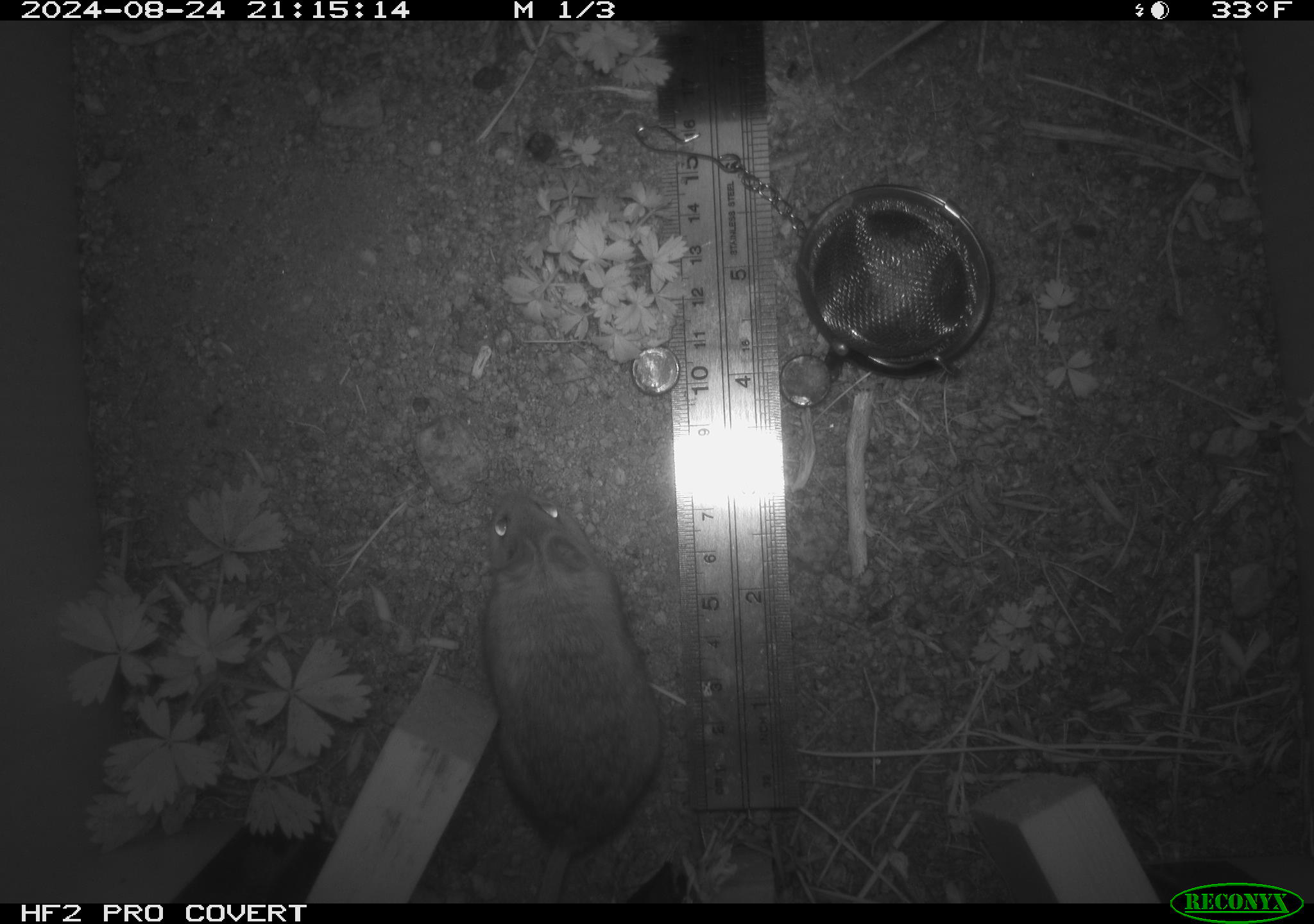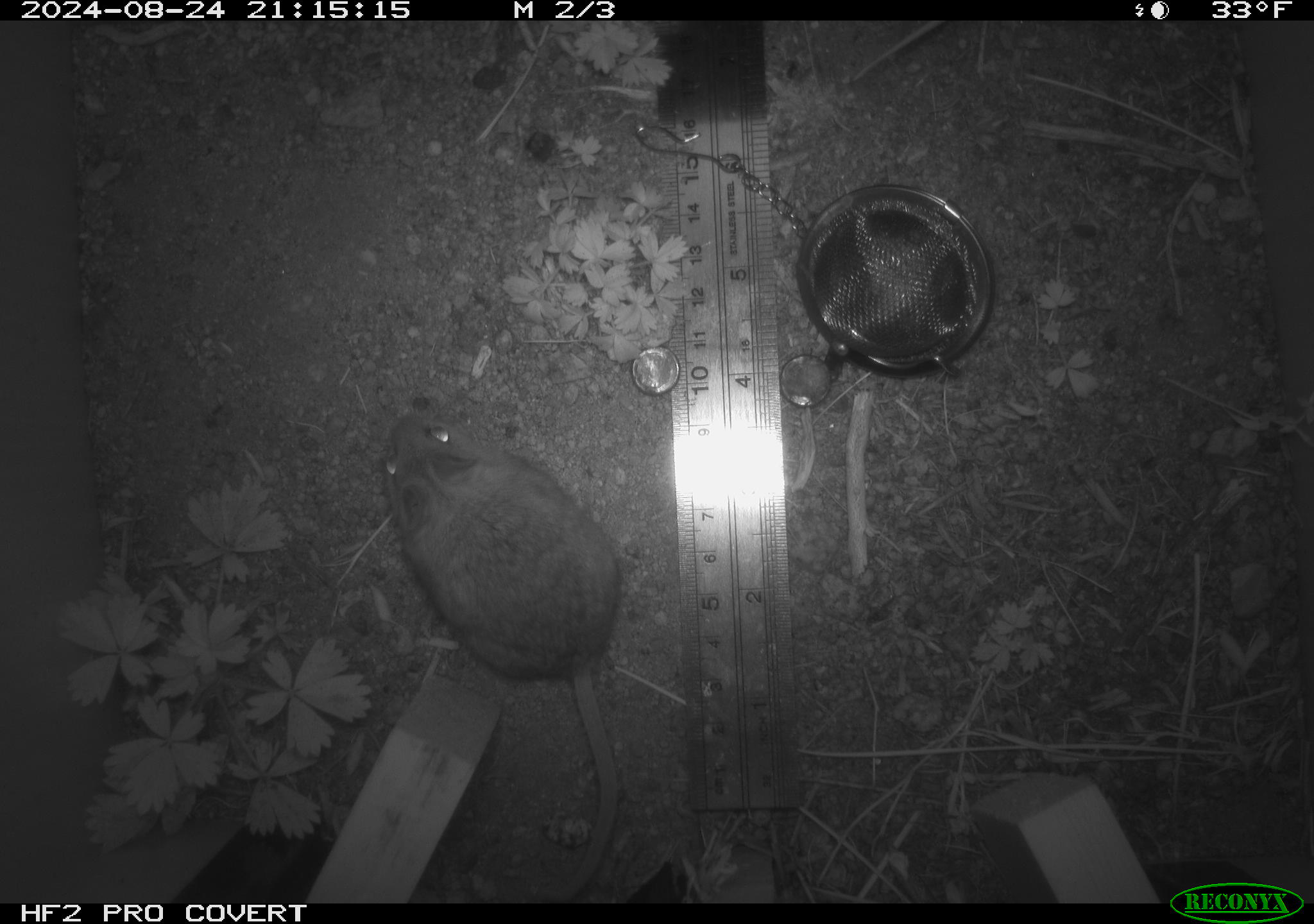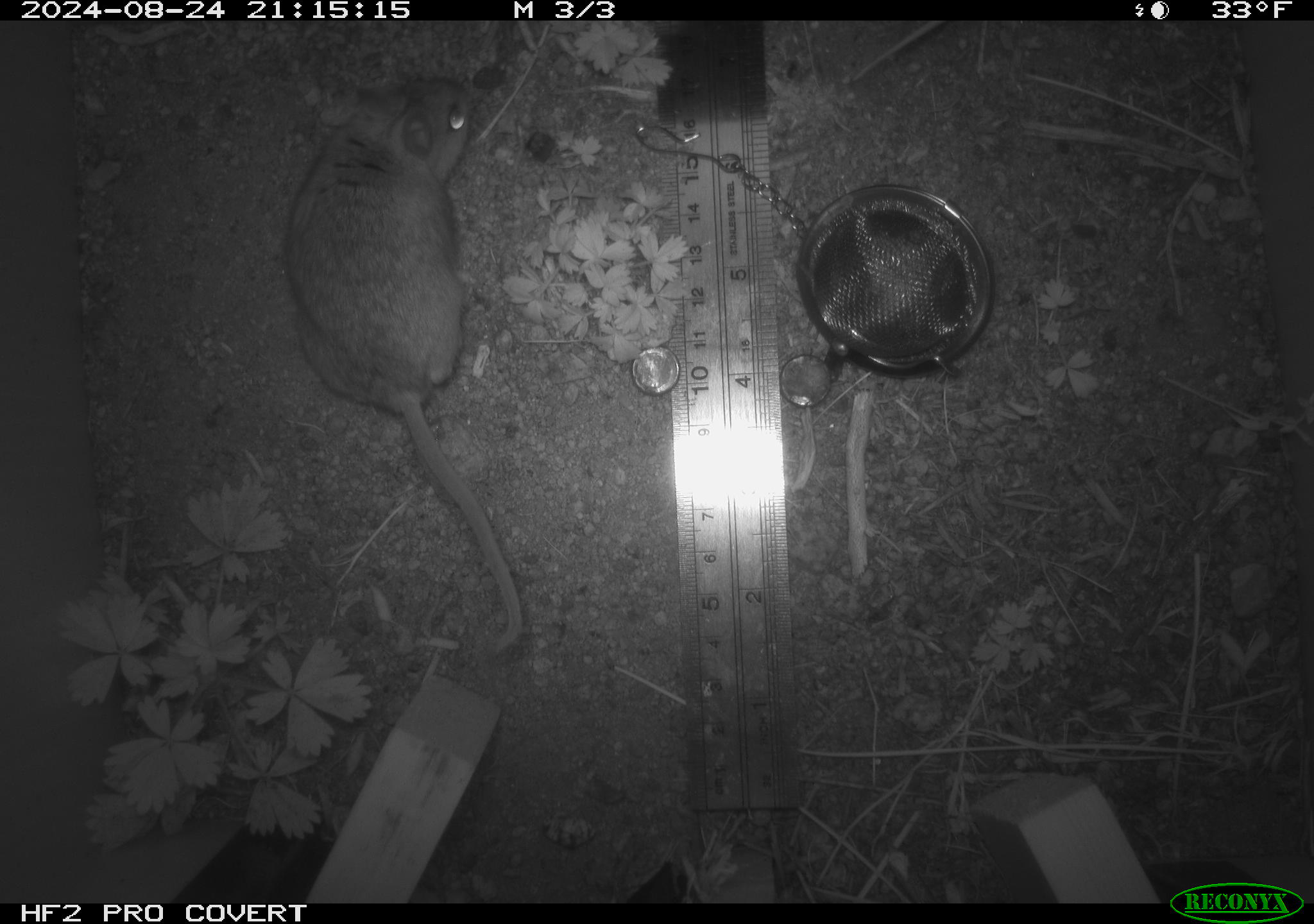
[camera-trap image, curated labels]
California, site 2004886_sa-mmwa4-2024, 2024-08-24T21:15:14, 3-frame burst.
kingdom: Animalia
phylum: Chordata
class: Mammalia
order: Rodentia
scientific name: Rodentia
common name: mouse species